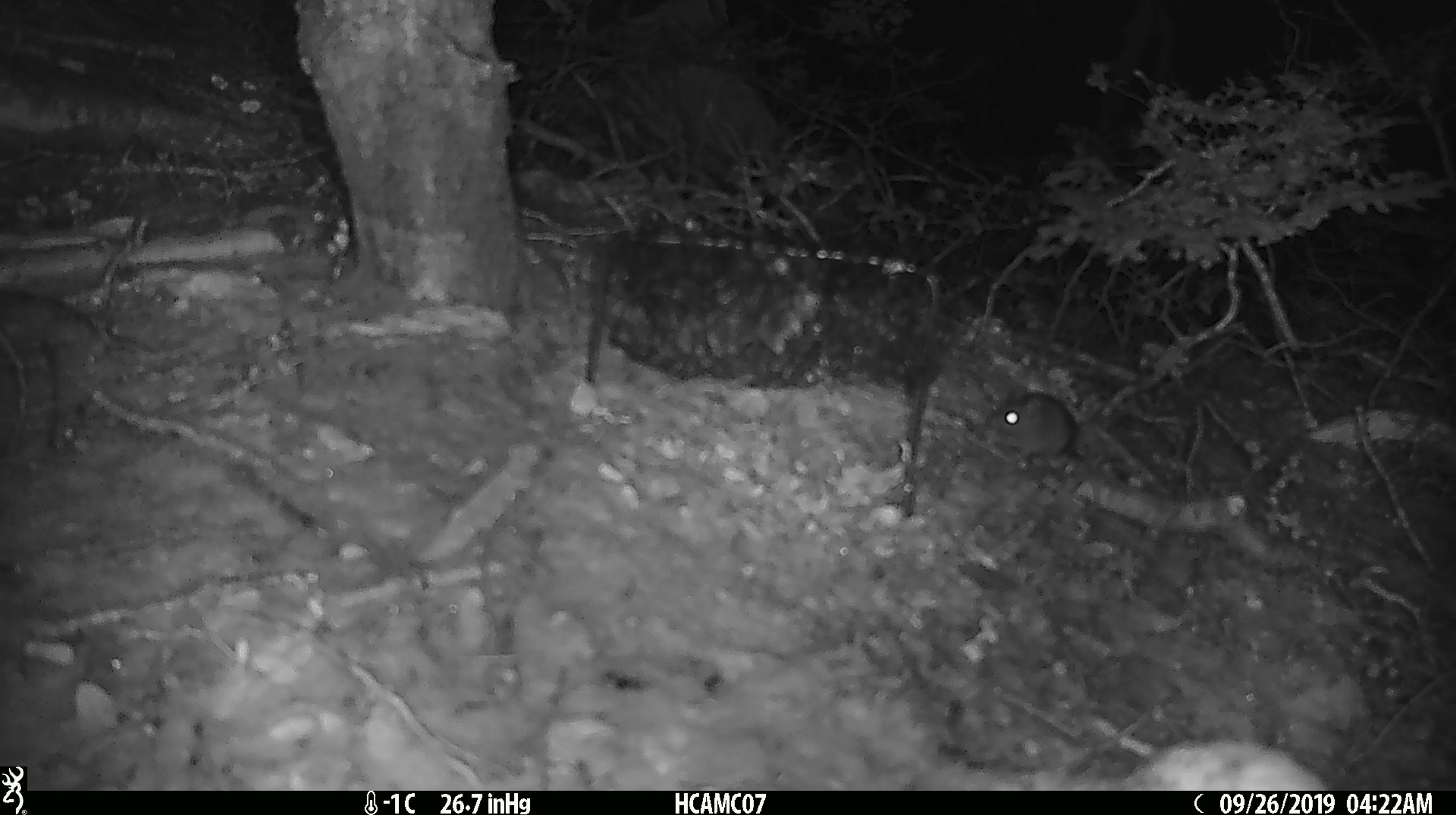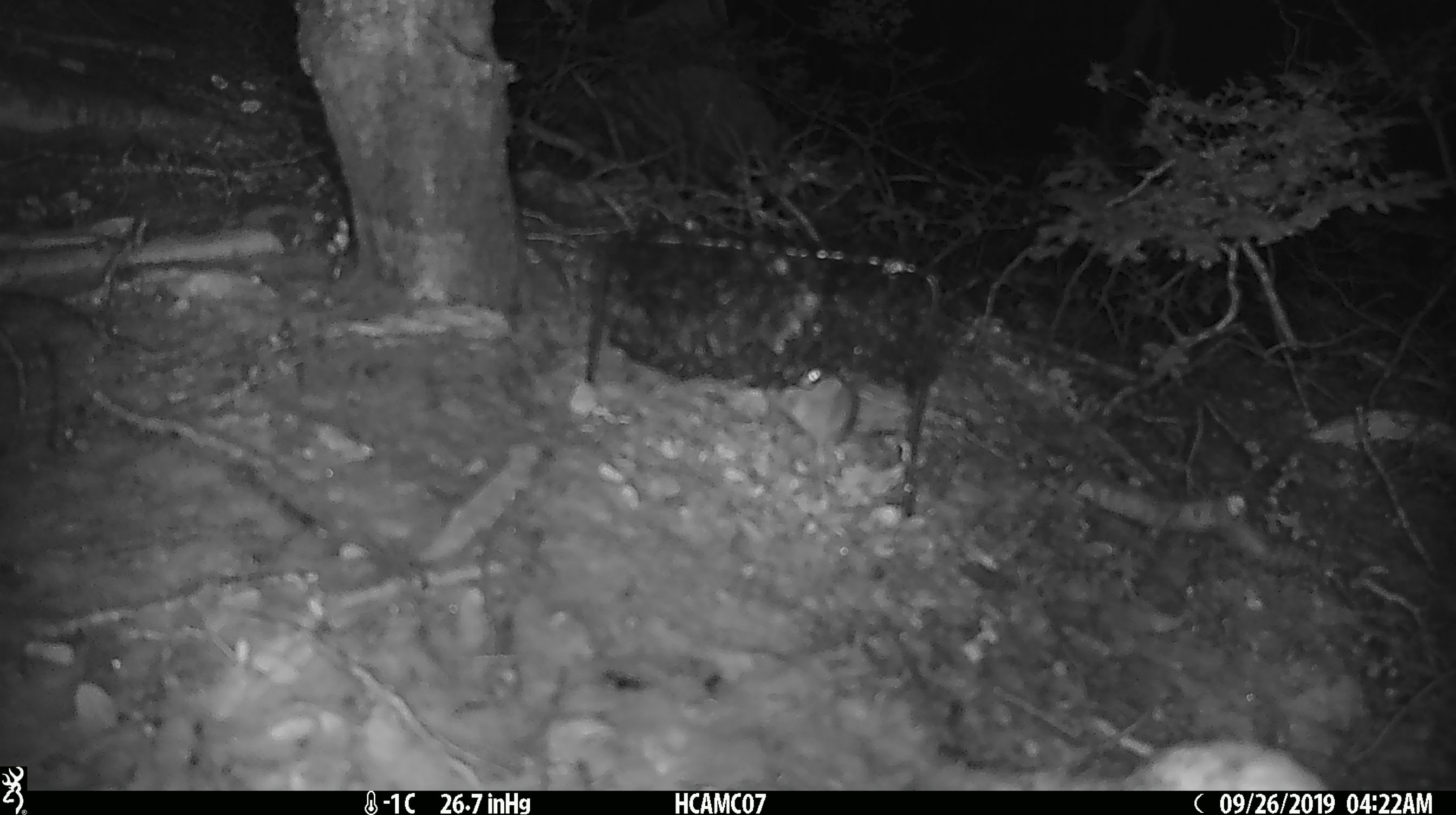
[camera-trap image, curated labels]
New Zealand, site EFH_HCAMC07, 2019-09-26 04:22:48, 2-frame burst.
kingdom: Animalia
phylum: Chordata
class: Mammalia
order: Rodentia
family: Muridae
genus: Mus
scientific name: Mus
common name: mouse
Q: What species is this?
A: Mouse (Mus).